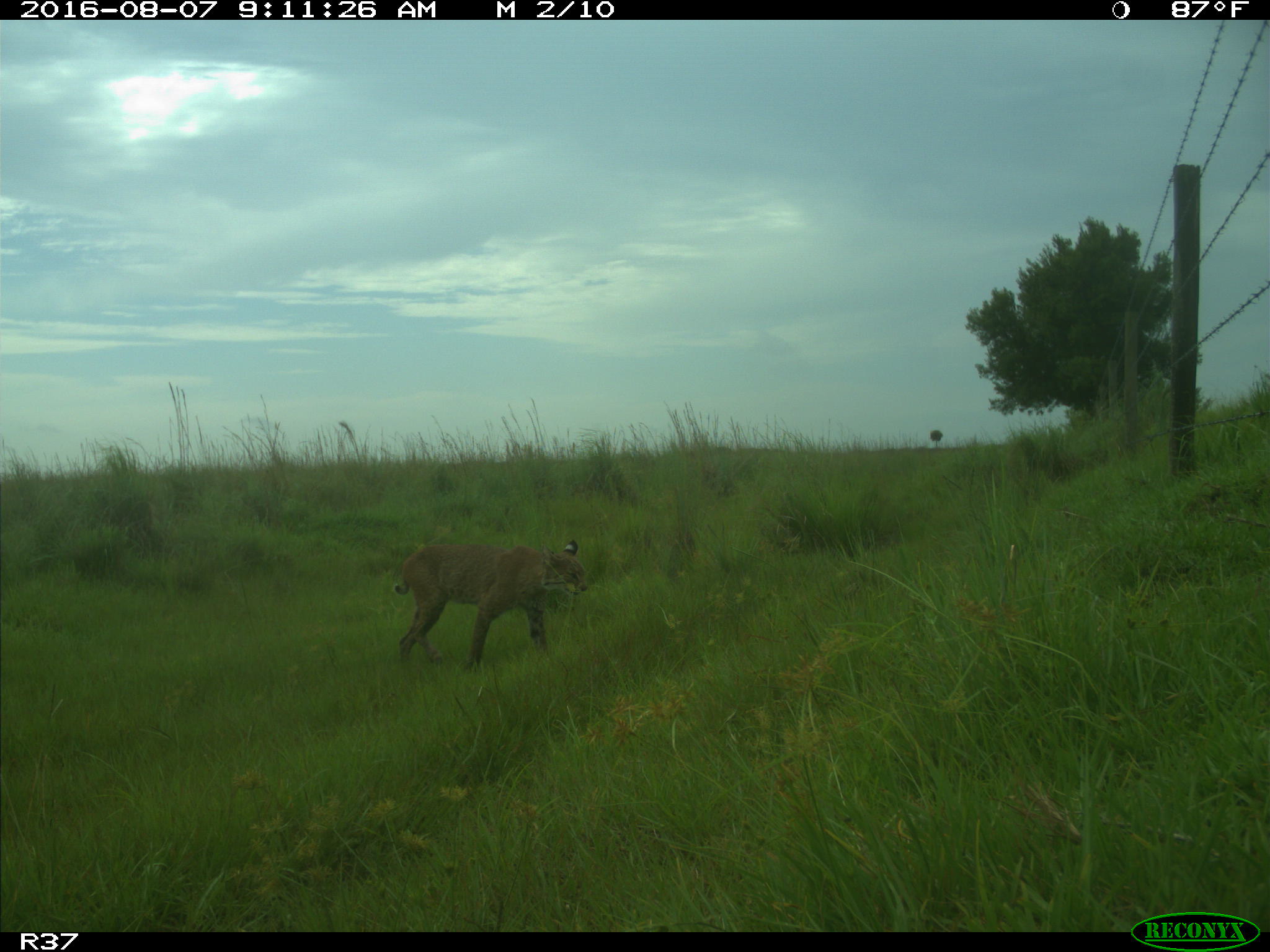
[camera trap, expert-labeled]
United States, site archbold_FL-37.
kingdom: Animalia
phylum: Chordata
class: Mammalia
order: Carnivora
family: Felidae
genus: Lynx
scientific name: Lynx rufus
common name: bobcat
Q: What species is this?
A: Lynx rufus (bobcat).